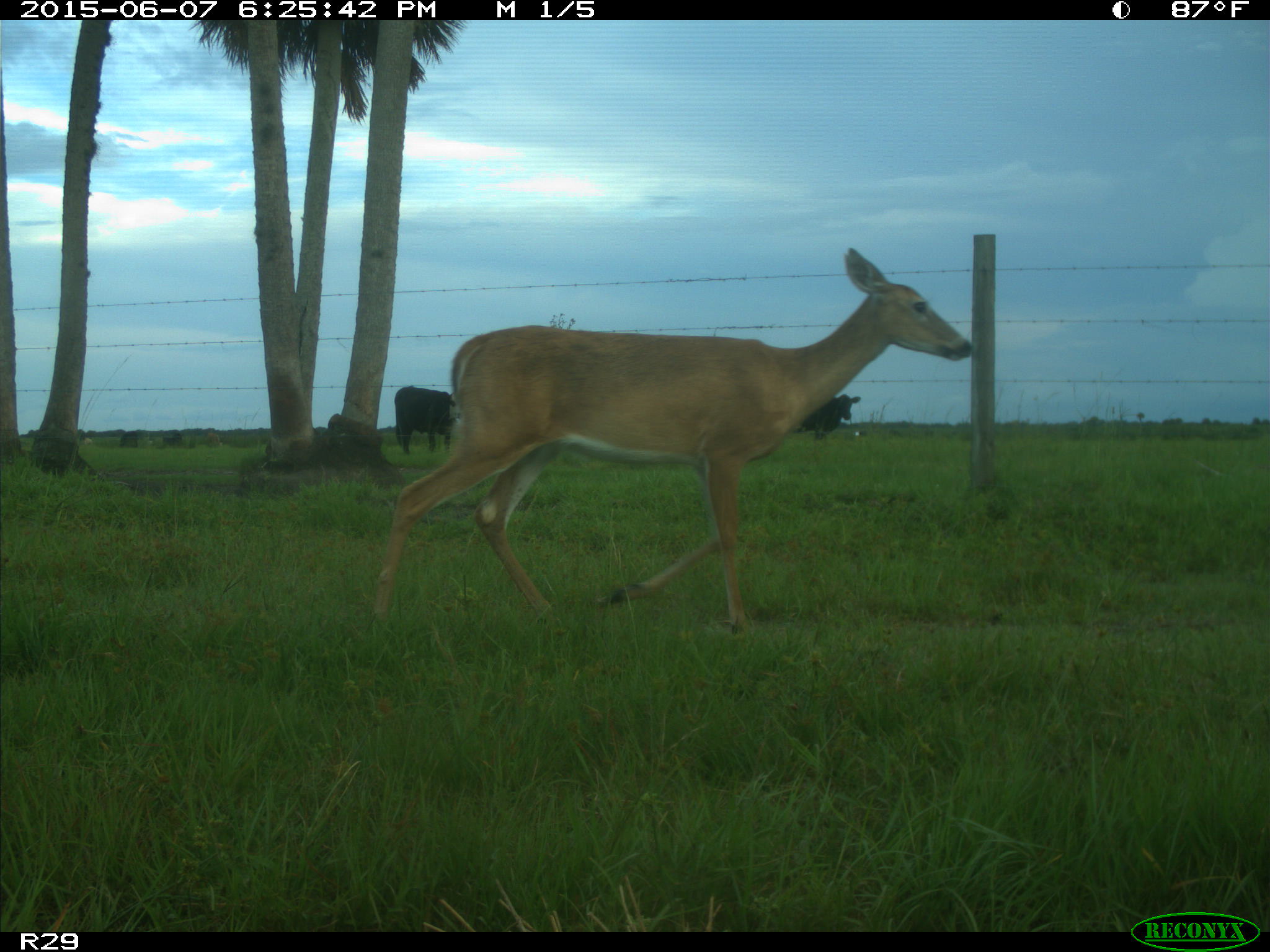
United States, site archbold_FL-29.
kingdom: Animalia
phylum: Chordata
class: Mammalia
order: Artiodactyla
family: Bovidae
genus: Bos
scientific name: Bos taurus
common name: domestic cow